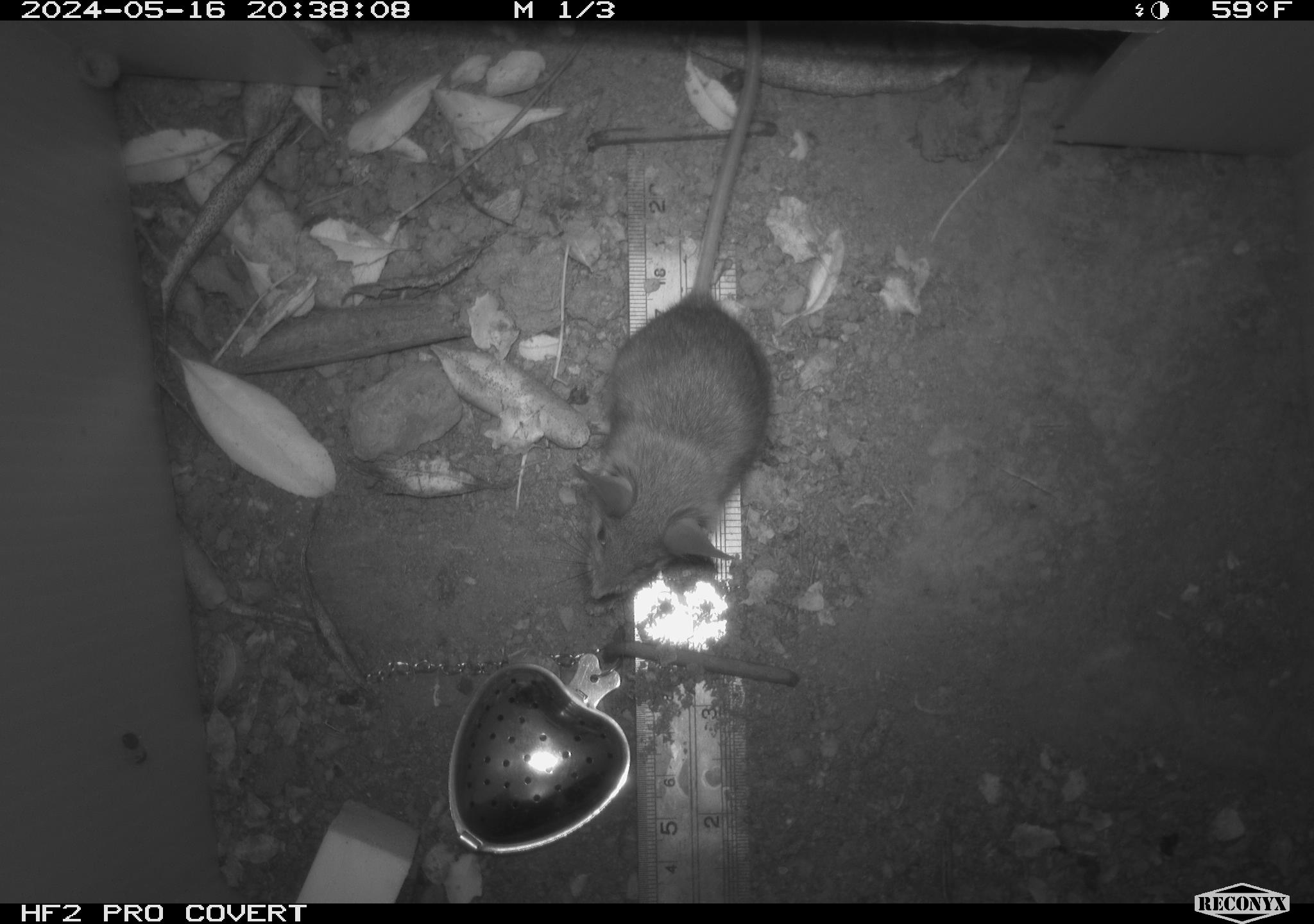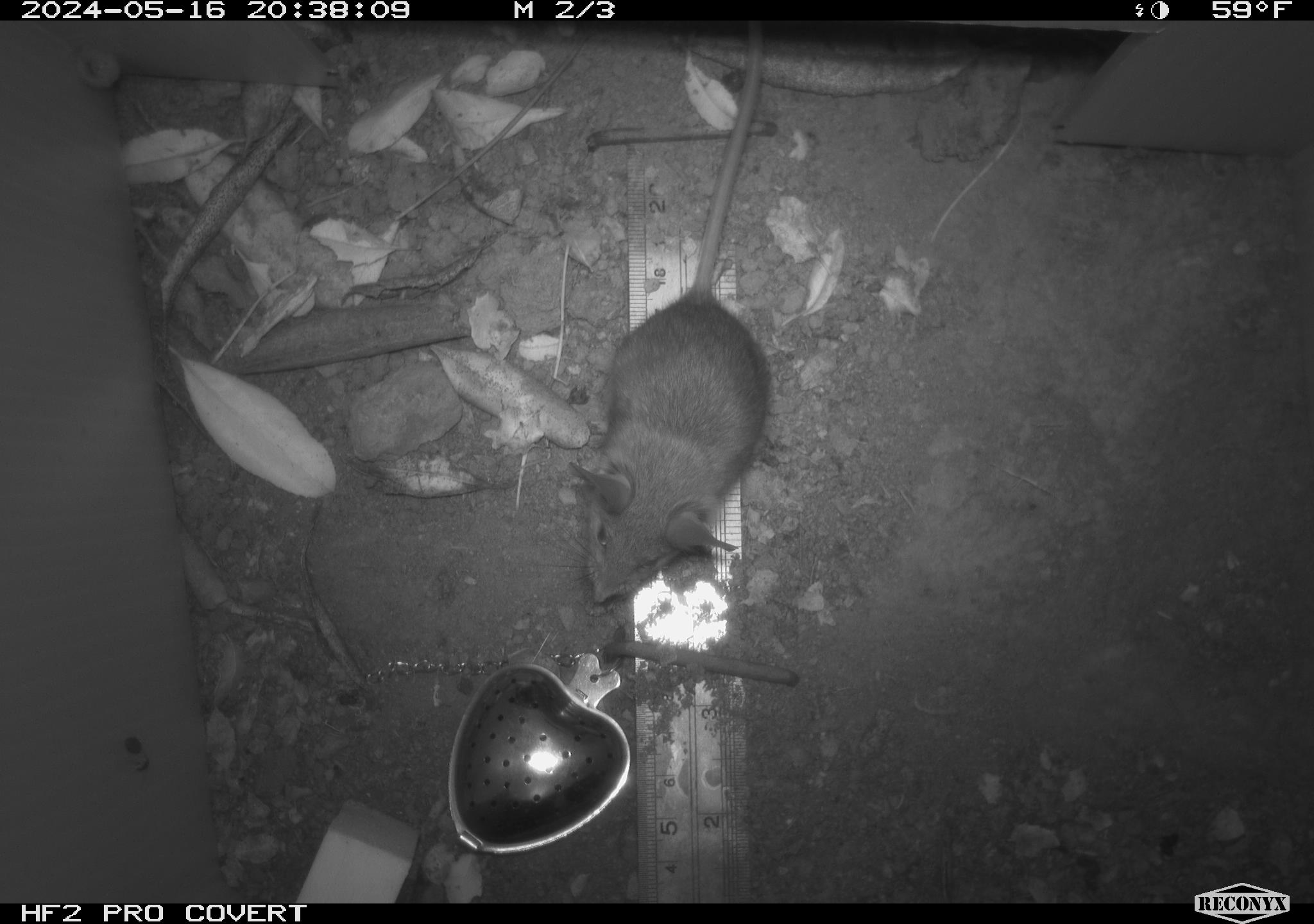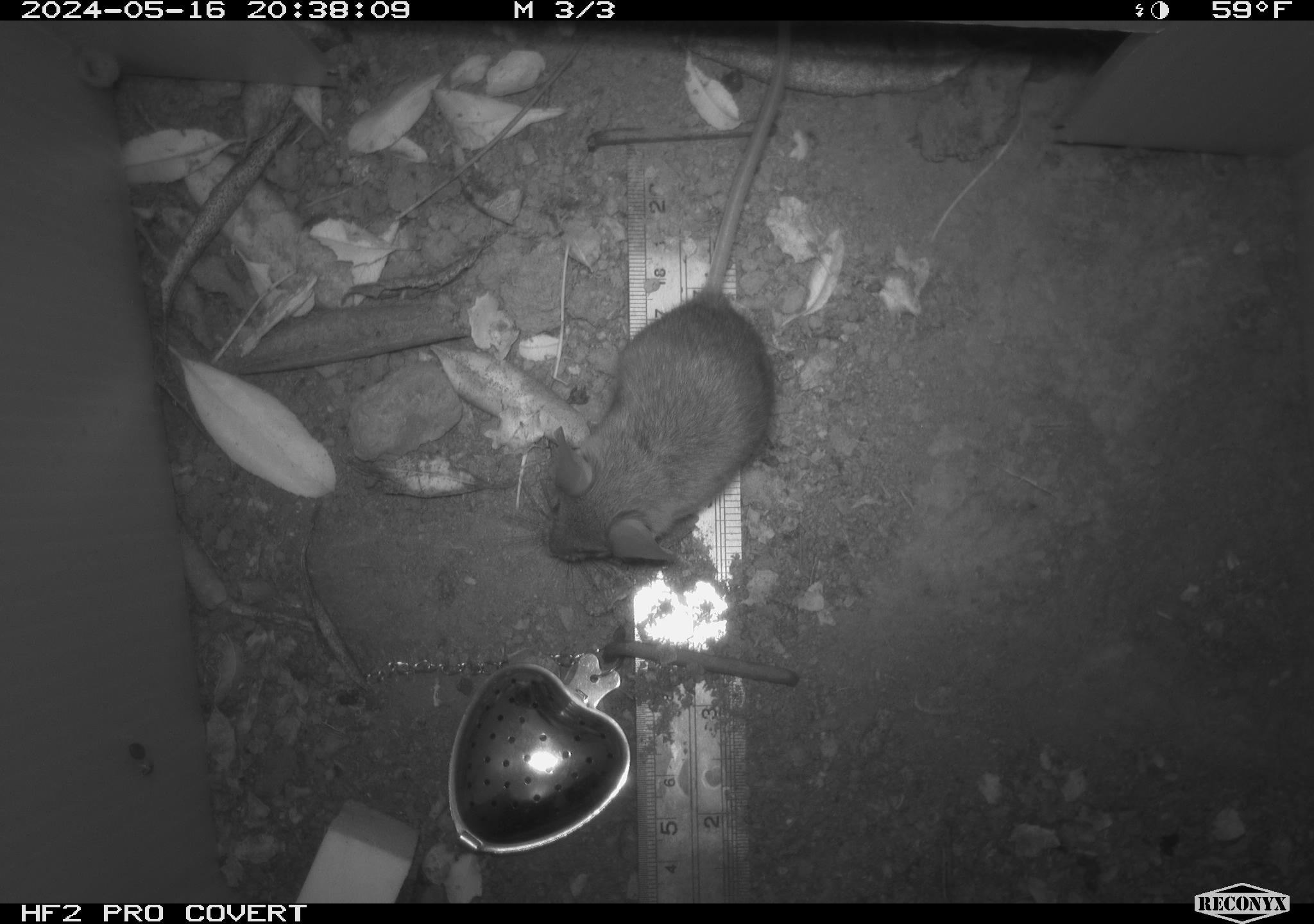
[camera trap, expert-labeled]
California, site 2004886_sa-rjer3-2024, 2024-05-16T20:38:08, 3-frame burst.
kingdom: Animalia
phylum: Chordata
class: Mammalia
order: Rodentia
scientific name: Rodentia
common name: mouse species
Mouse species (Rodentia).